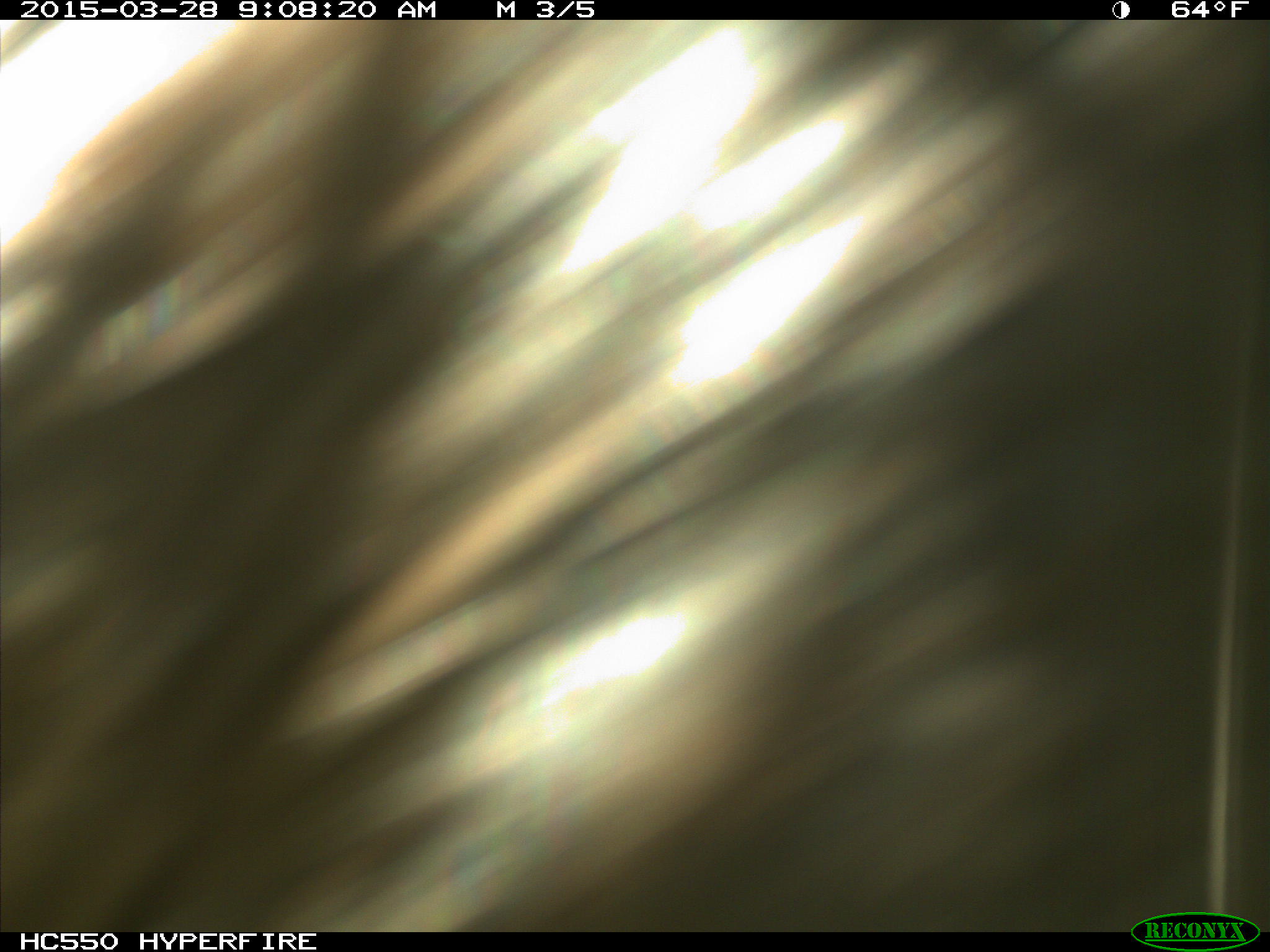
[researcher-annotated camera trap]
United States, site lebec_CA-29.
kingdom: Animalia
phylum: Chordata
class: Mammalia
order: Artiodactyla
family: Bovidae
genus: Bos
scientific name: Bos taurus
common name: domestic cow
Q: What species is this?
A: Bos taurus (domestic cow).